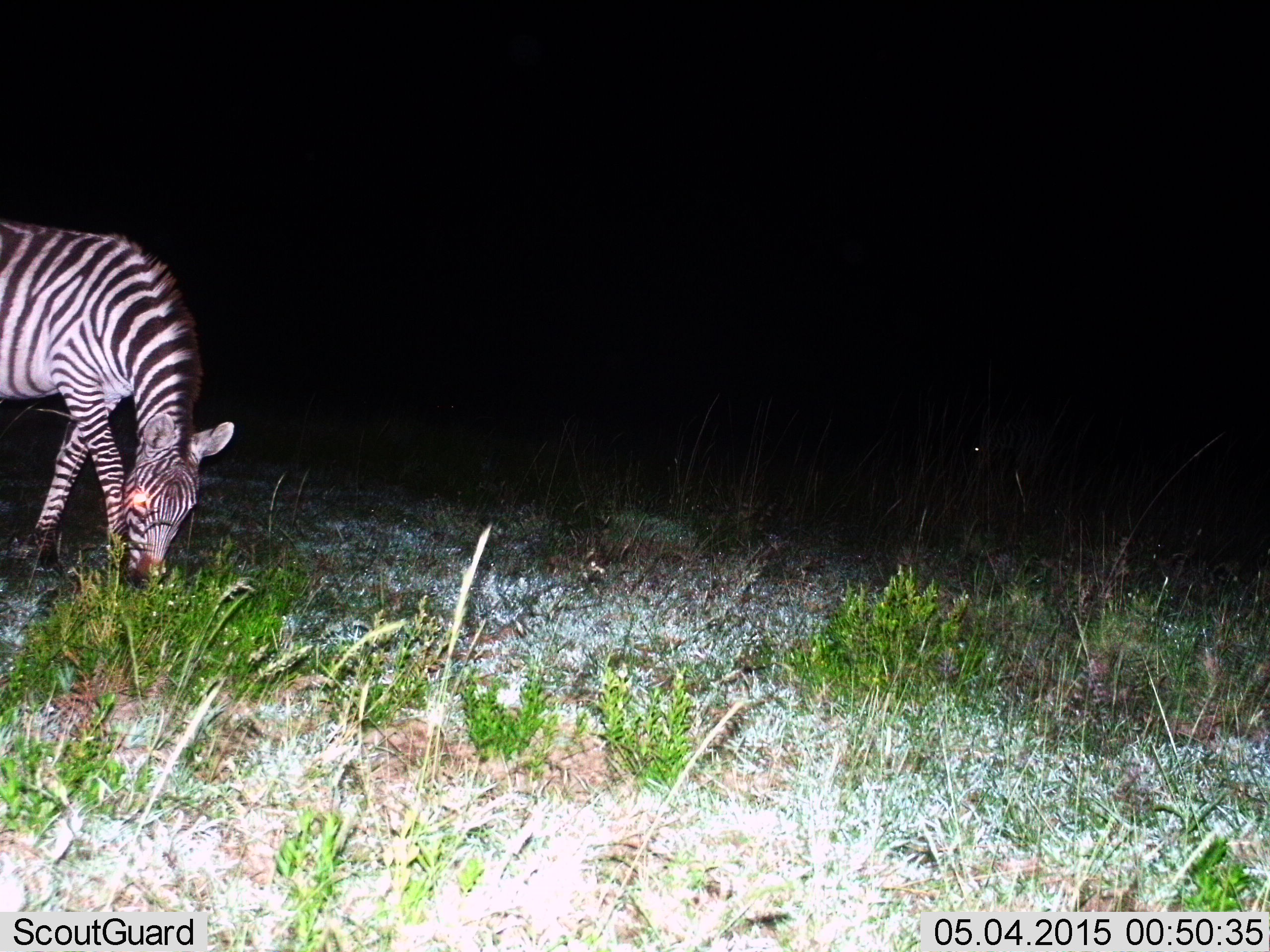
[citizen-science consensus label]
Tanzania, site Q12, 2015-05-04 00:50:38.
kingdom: Animalia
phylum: Chordata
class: Mammalia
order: Perissodactyla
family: Equidae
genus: Equus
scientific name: Equus quagga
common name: plains zebra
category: zebra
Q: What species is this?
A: Zebra (plains zebra) (Equus quagga).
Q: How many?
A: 1.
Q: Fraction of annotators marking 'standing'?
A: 20%.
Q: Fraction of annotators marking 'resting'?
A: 10%.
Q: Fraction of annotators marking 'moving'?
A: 10%.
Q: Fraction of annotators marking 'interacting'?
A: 0%.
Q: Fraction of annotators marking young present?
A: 0%.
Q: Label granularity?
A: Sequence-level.